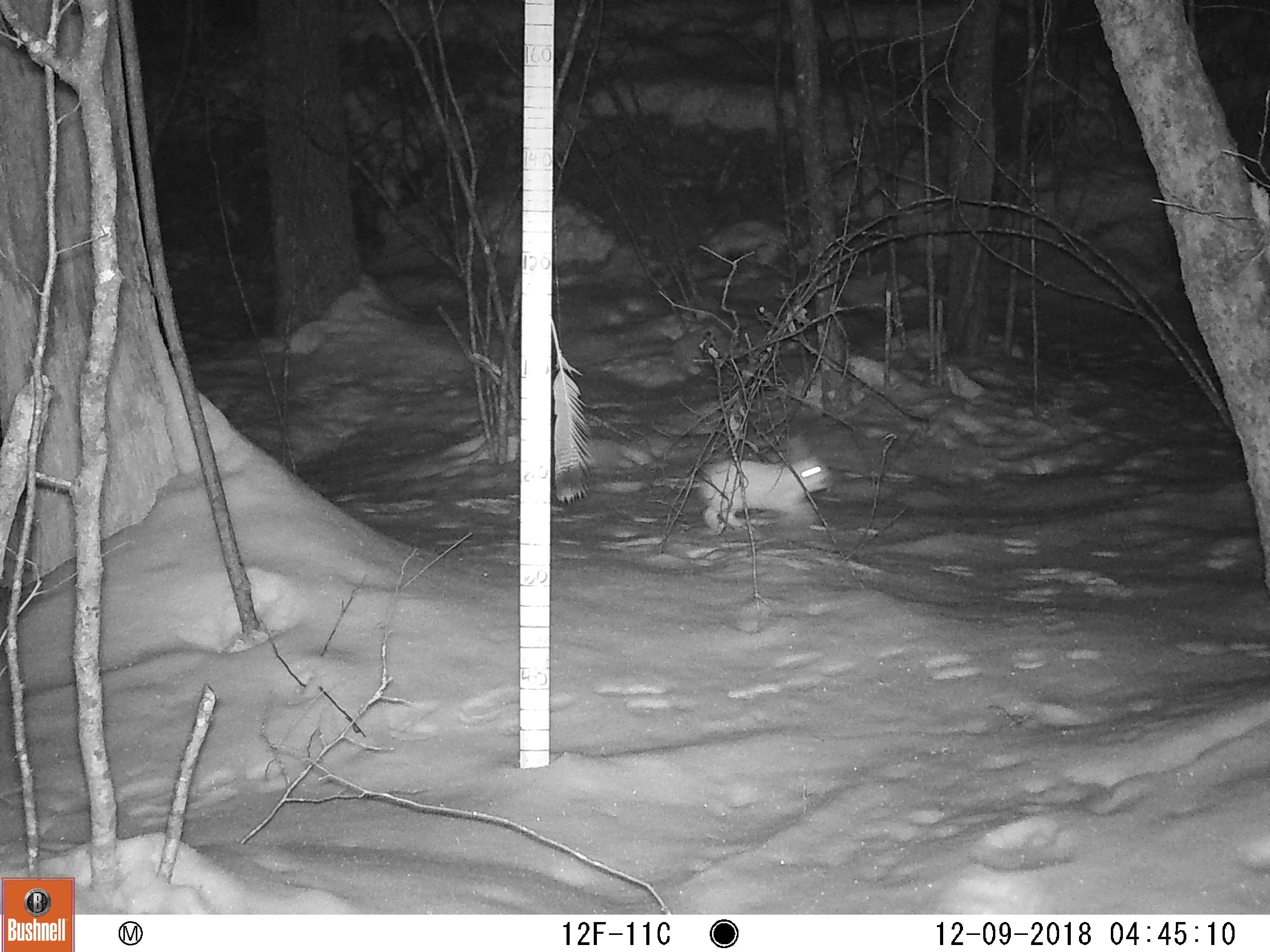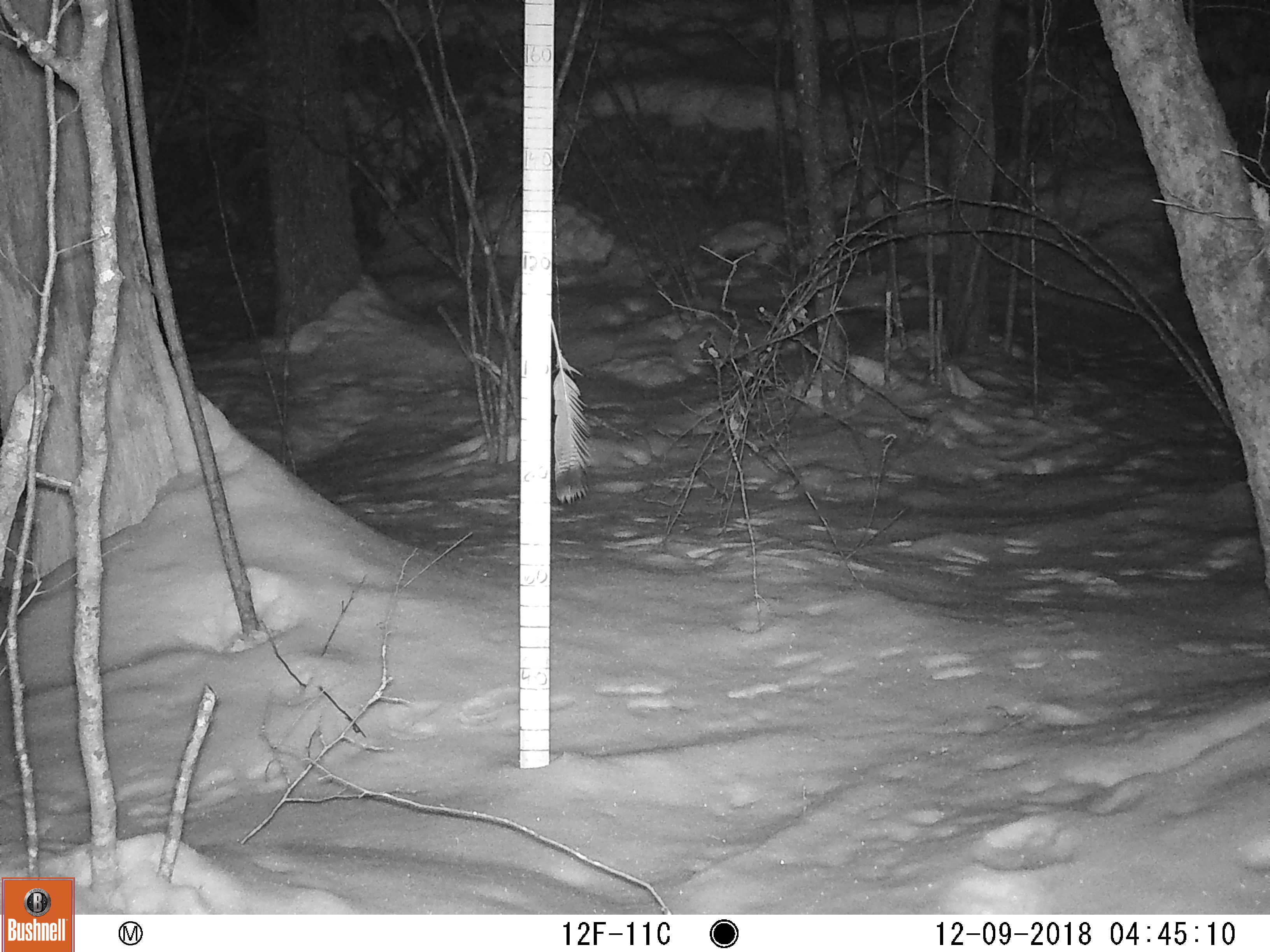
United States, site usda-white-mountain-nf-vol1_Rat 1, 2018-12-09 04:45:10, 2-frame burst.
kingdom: Animalia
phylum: Chordata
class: Mammalia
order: Lagomorpha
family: Leporidae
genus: Lepus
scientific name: Lepus americanus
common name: snowshoe hare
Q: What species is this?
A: Snowshoe hare (Lepus americanus).